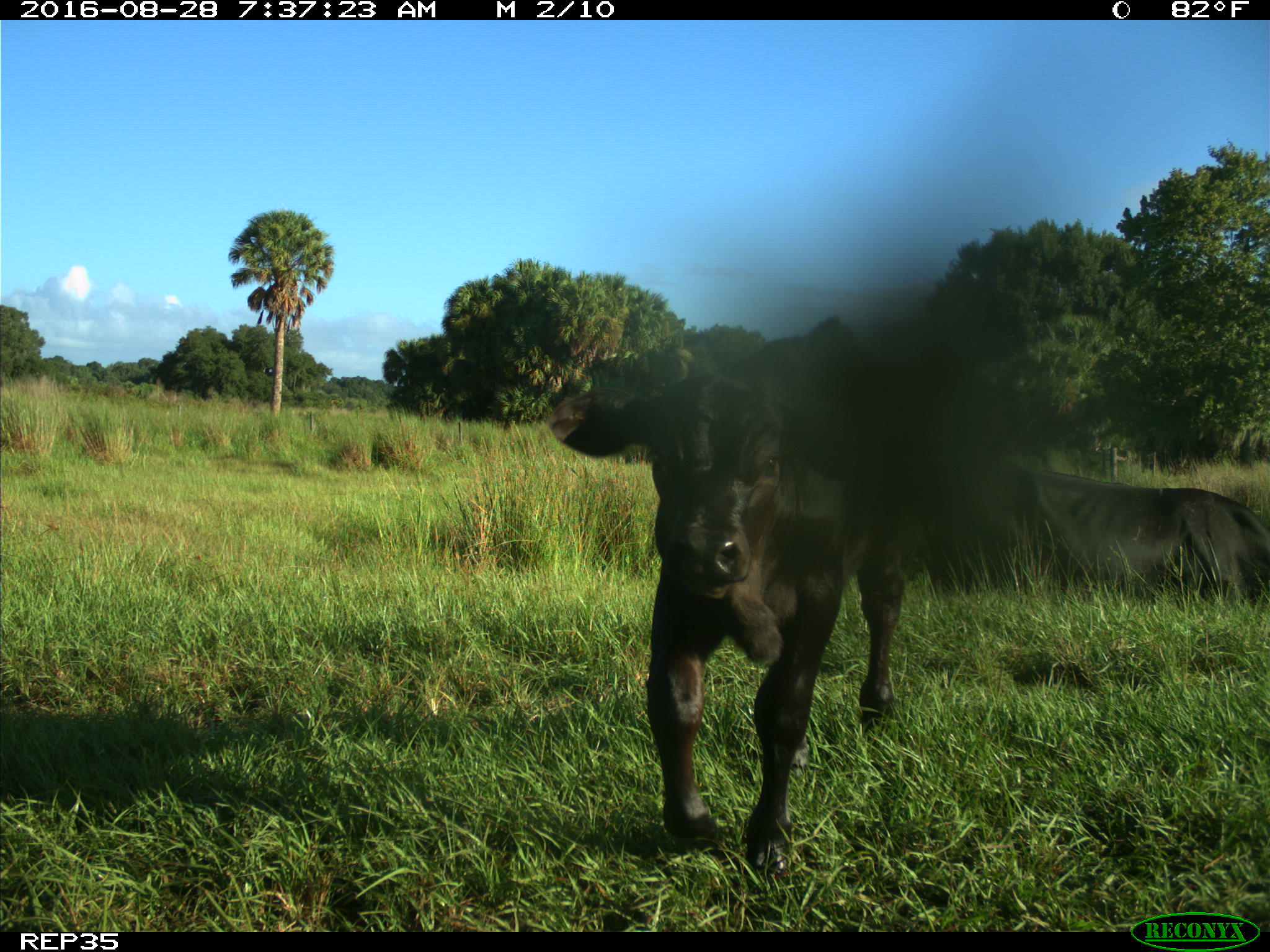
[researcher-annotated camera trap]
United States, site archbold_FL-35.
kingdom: Animalia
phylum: Chordata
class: Mammalia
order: Artiodactyla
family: Bovidae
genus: Bos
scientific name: Bos taurus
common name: domestic cow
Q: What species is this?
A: Bos taurus (domestic cow).